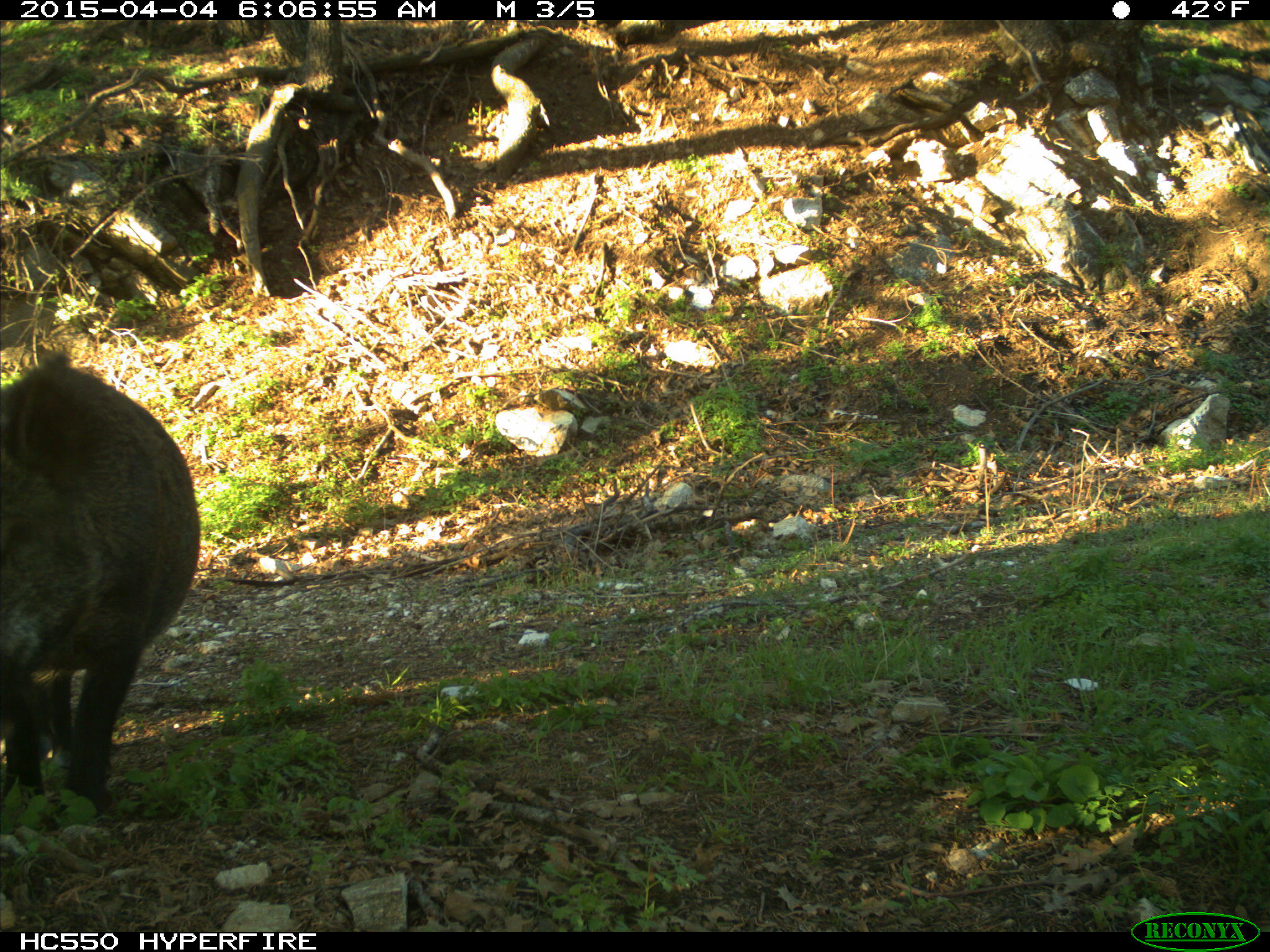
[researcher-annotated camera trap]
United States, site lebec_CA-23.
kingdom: Animalia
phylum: Chordata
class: Mammalia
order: Artiodactyla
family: Suidae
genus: Sus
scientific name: Sus scrofa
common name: wild boar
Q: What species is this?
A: Sus scrofa (wild boar).